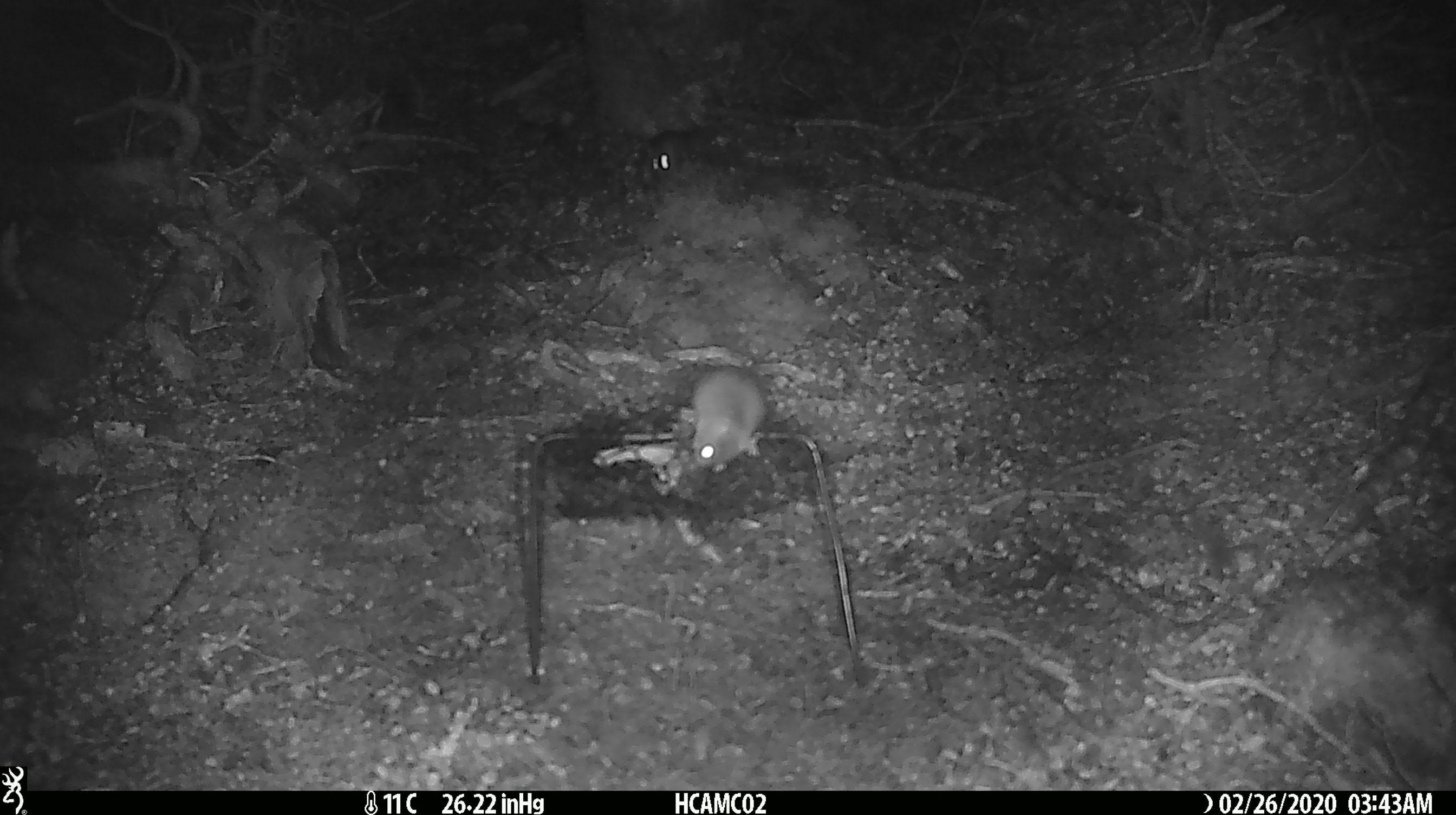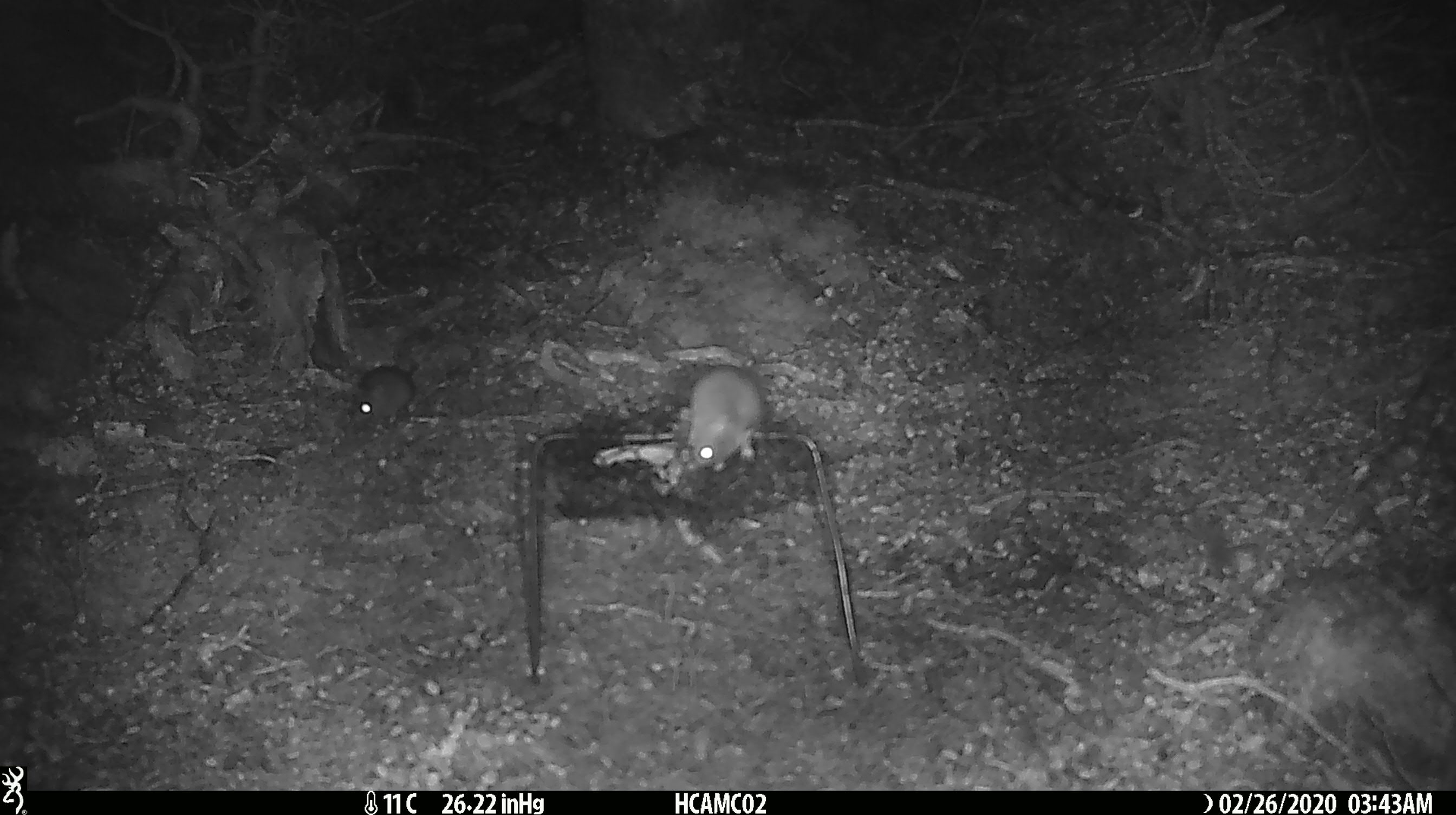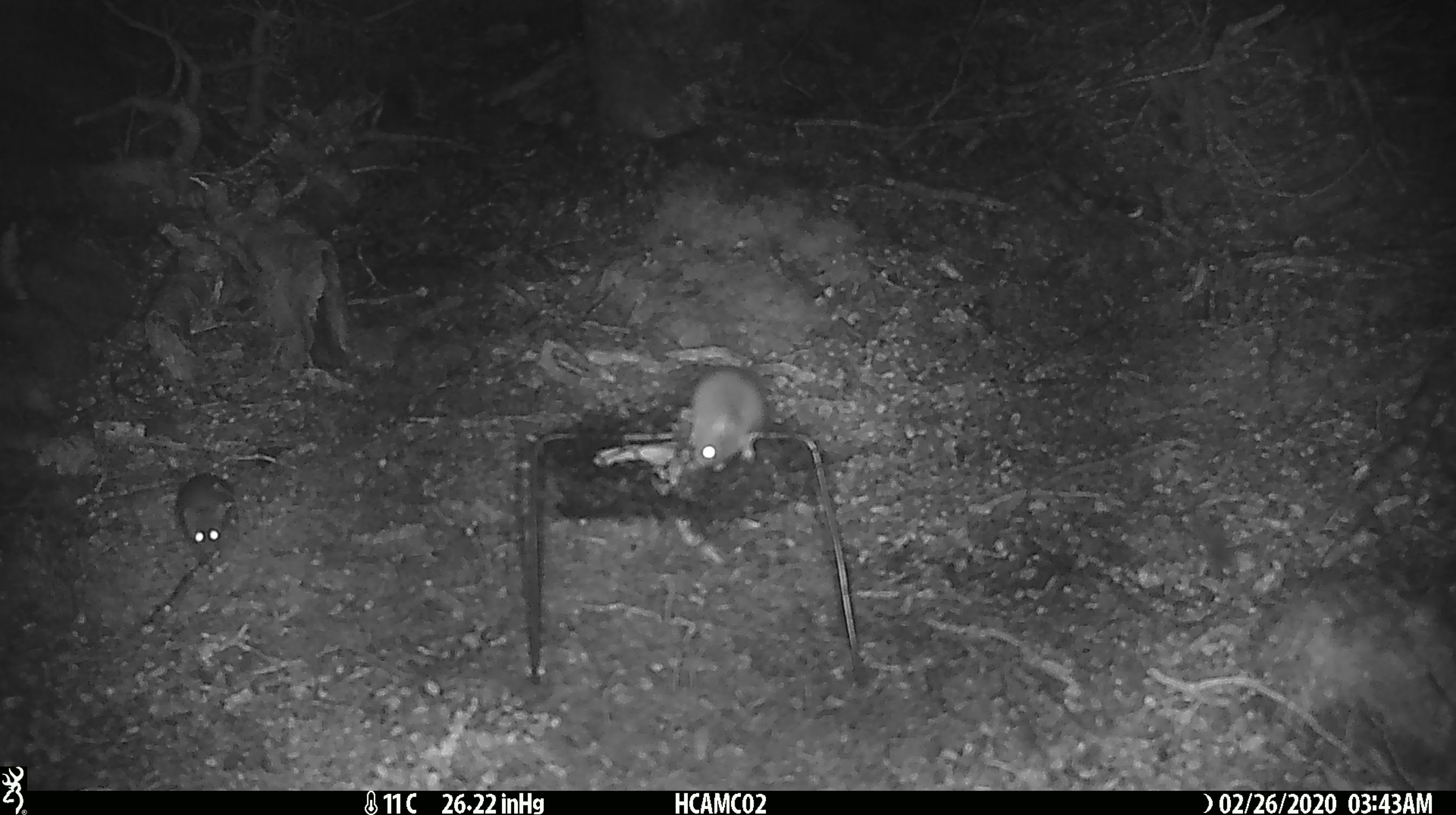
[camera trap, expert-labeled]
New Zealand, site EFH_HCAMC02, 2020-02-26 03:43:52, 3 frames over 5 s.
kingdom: Animalia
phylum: Chordata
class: Mammalia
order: Rodentia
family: Muridae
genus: Mus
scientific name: Mus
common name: mouse